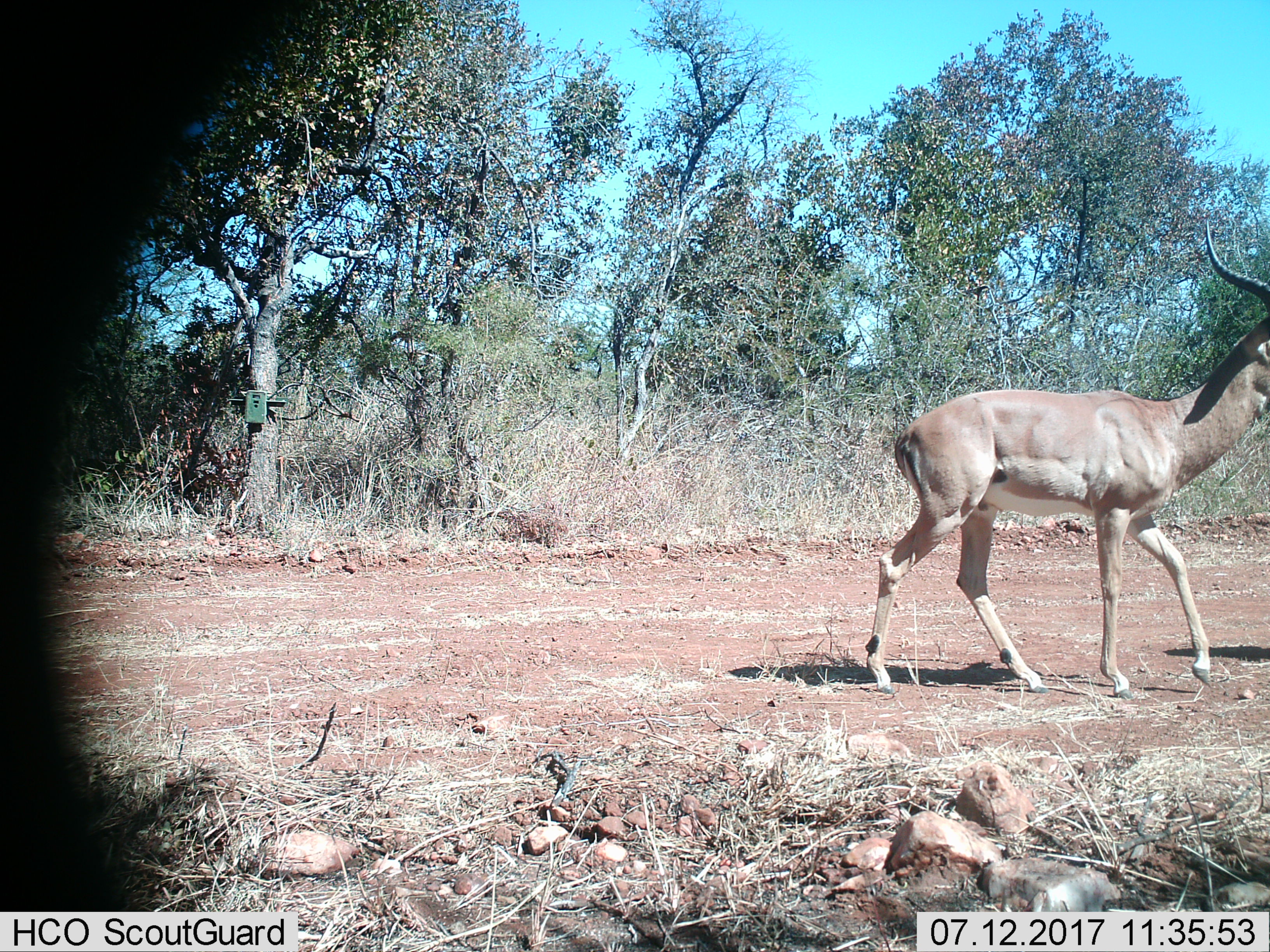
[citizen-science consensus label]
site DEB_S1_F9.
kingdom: Animalia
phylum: Chordata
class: Mammalia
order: Artiodactyla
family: Bovidae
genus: Aepyceros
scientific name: Aepyceros melampus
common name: impala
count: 1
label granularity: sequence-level